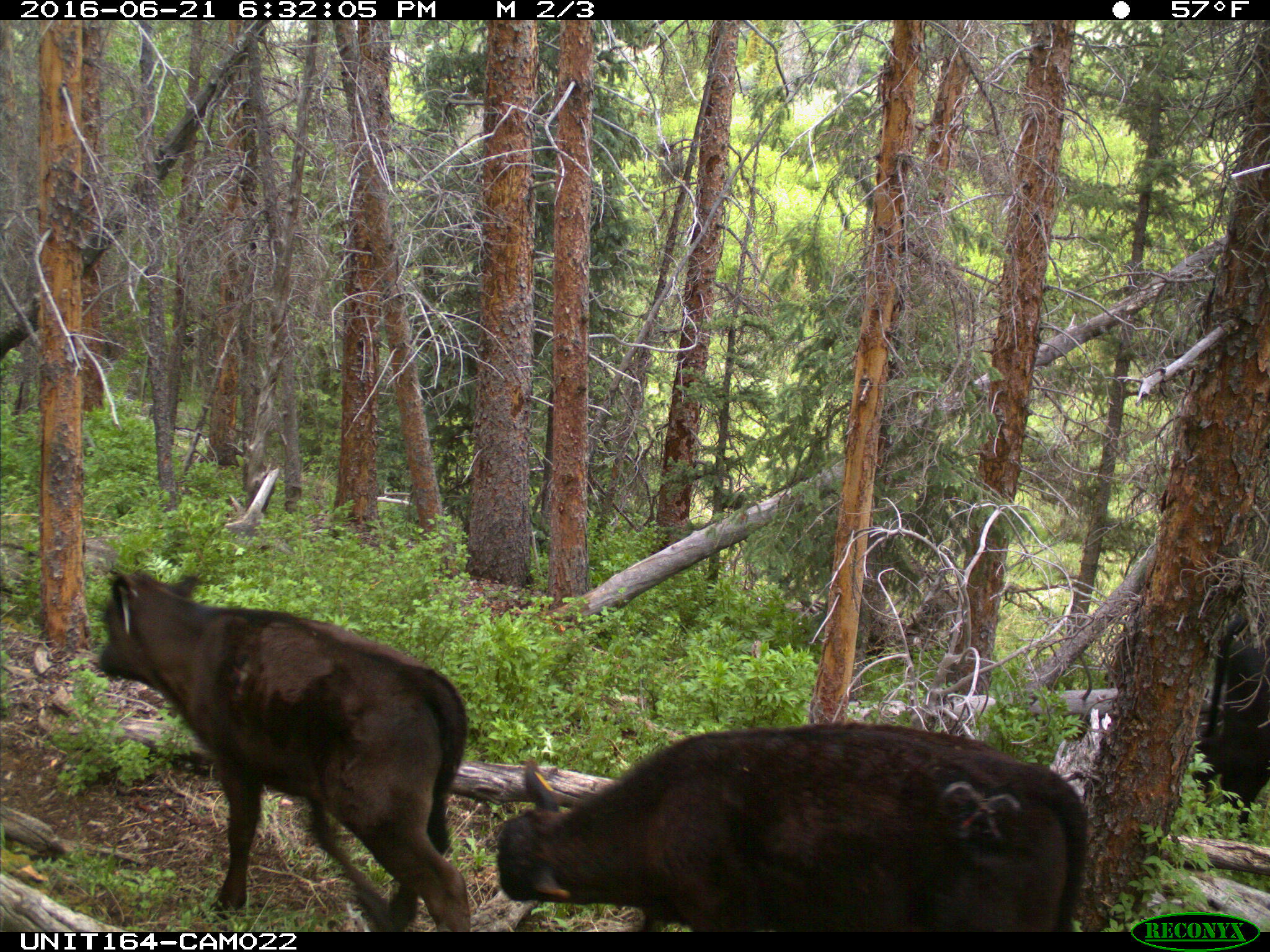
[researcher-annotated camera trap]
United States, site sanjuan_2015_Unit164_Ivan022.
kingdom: Animalia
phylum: Chordata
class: Mammalia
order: Artiodactyla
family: Bovidae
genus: Bos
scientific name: Bos taurus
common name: domestic cow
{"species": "Bos taurus (domestic cow)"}